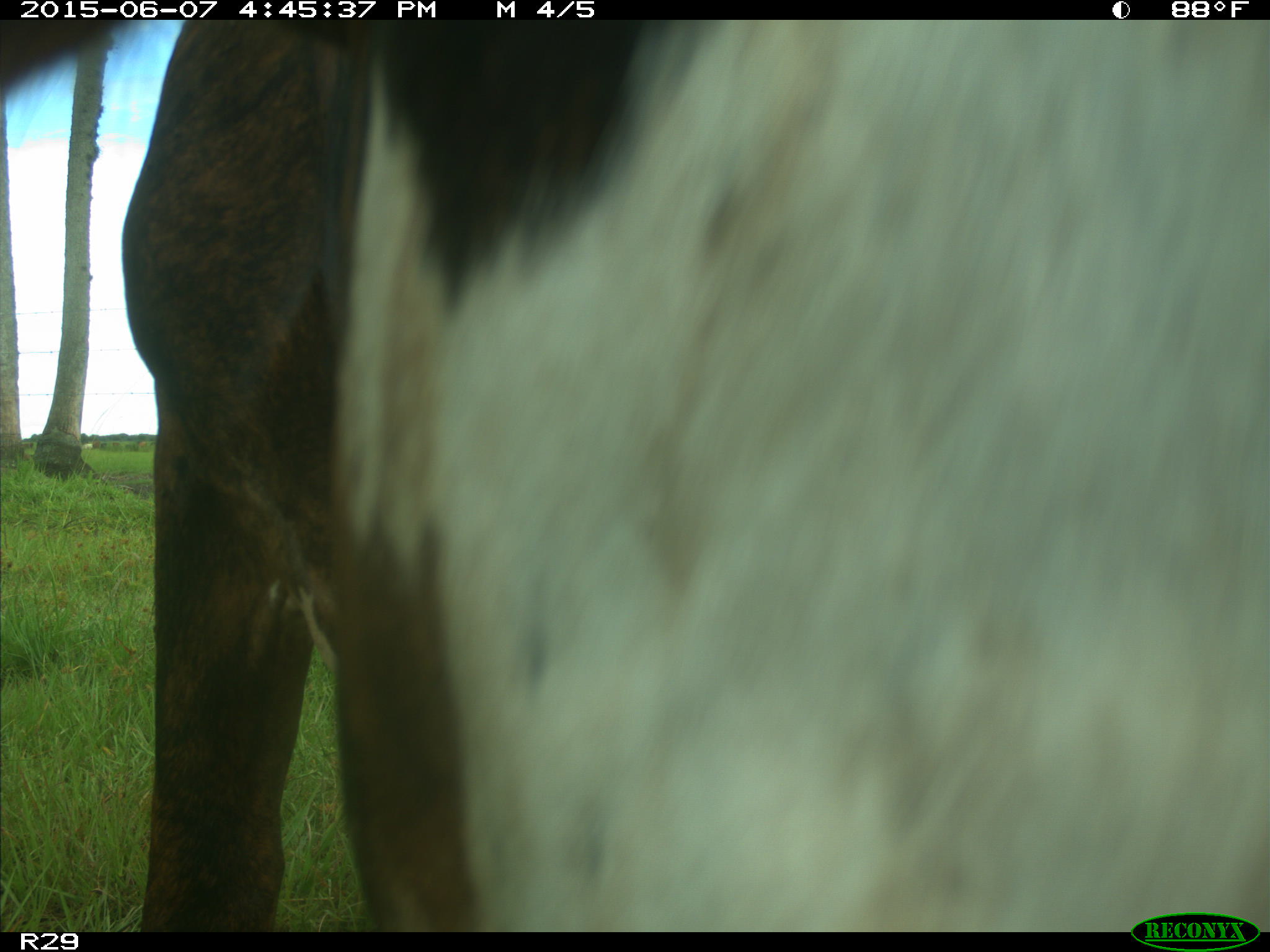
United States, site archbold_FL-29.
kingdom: Animalia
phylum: Chordata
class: Mammalia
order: Artiodactyla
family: Bovidae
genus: Bos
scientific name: Bos taurus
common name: domestic cow